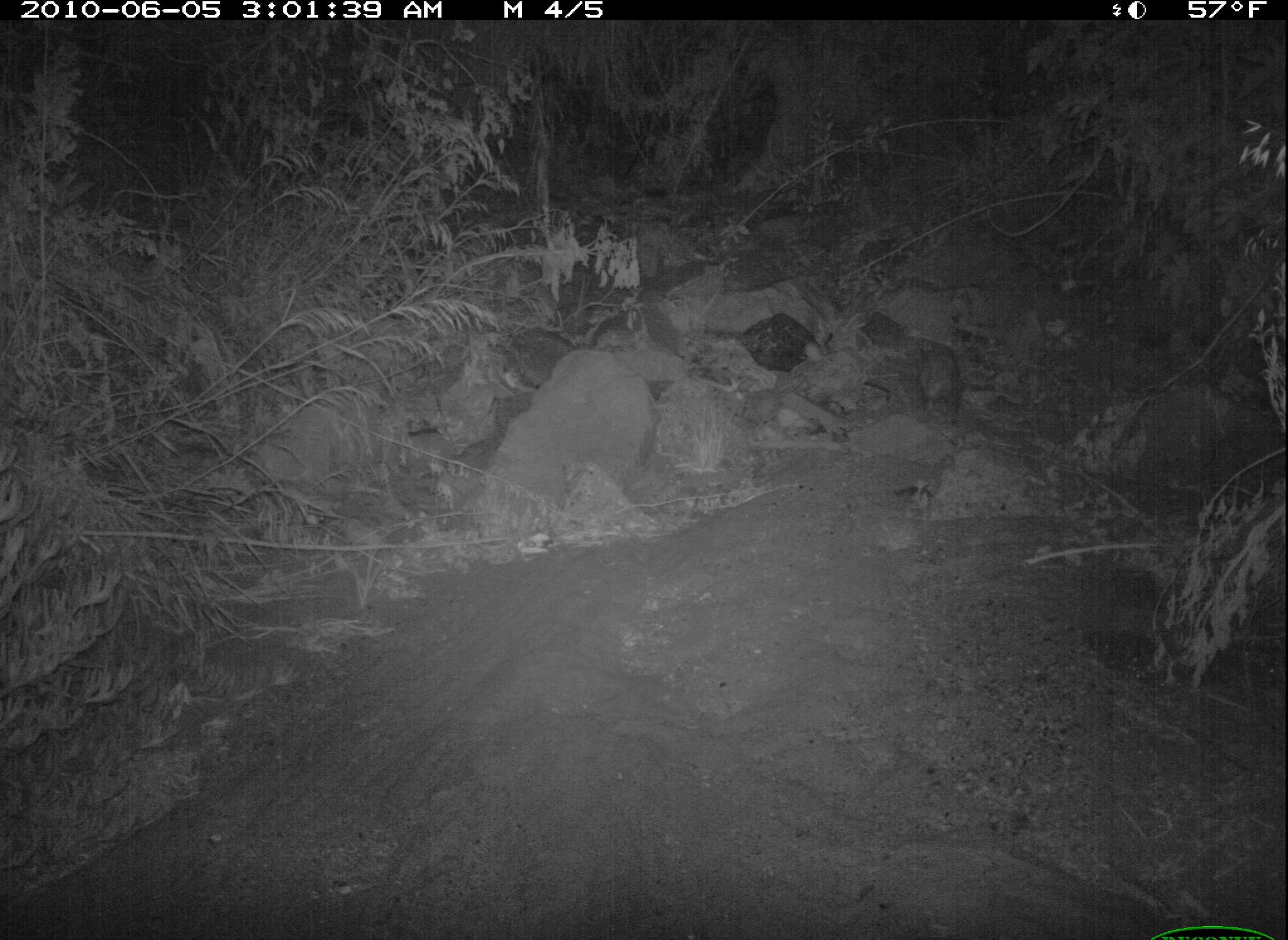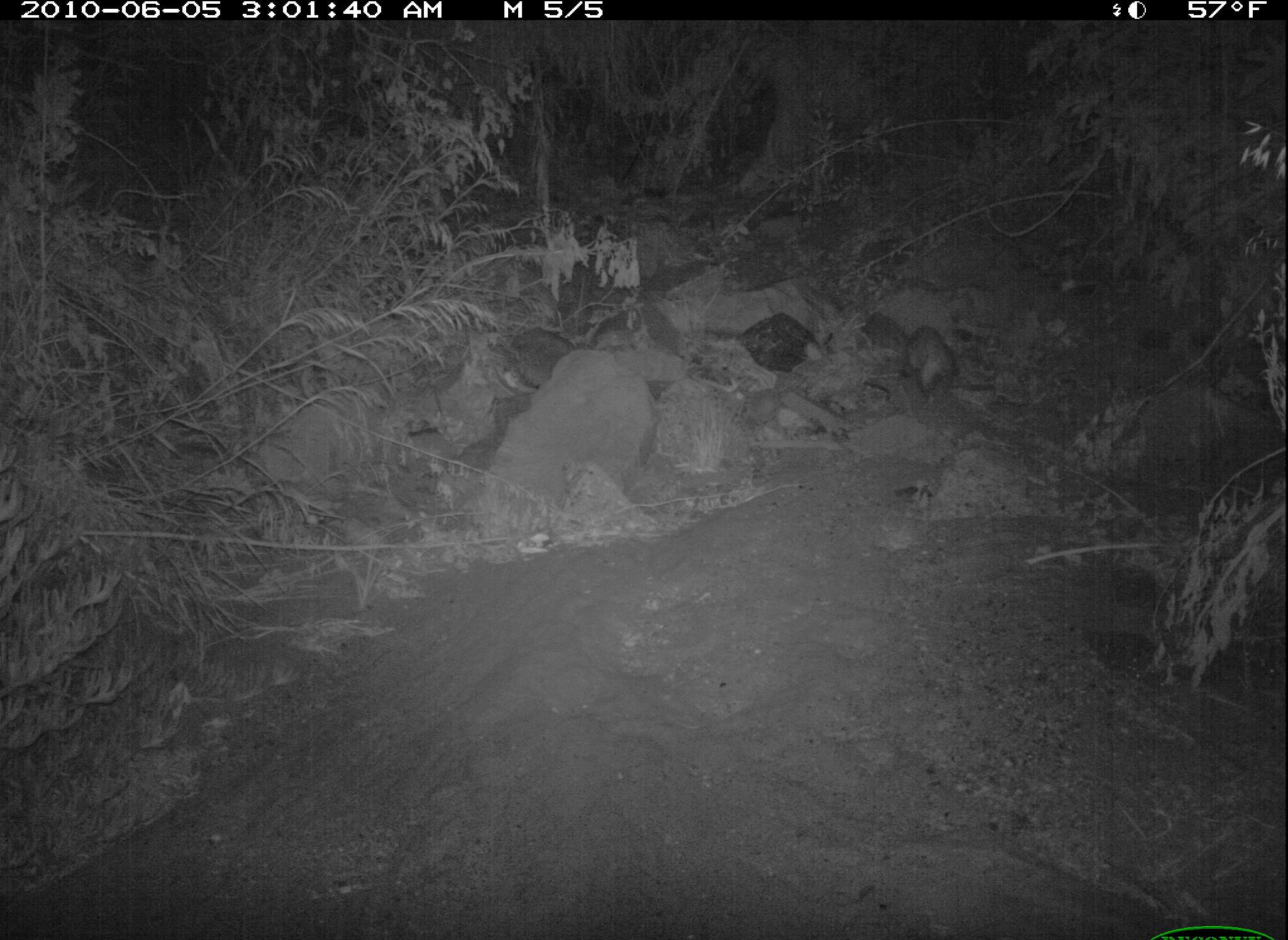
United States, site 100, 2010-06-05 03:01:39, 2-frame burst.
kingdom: Animalia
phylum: Chordata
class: Mammalia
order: Didelphimorphia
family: Didelphidae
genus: Didelphis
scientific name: Didelphis virginiana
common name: virginia opossum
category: opossum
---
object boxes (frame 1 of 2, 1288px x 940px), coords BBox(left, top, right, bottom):
opossum: BBox(887, 319, 974, 474)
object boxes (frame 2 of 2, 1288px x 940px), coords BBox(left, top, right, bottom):
opossum: BBox(873, 314, 974, 417)